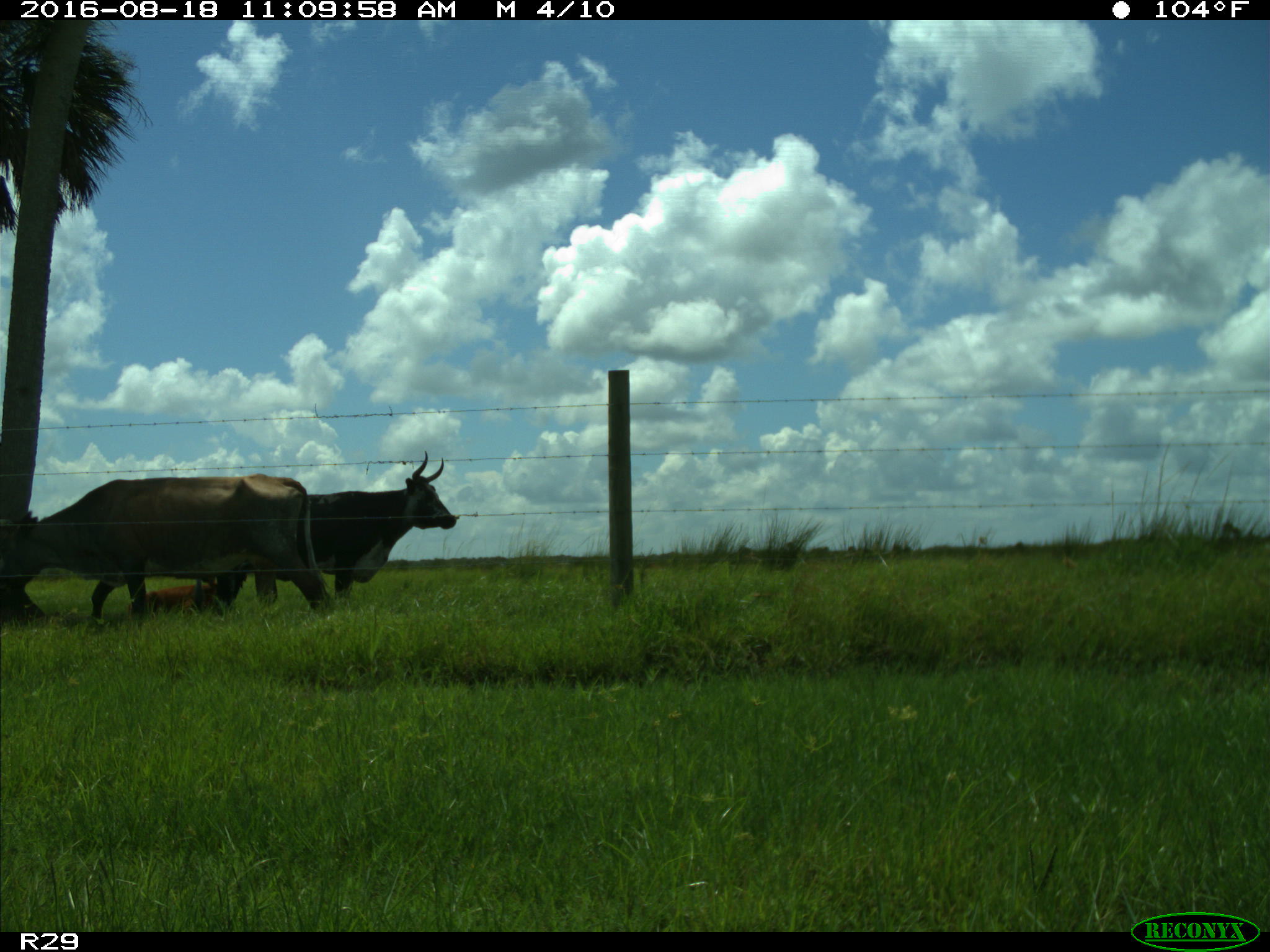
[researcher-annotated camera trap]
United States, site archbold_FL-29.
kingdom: Animalia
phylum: Chordata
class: Mammalia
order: Artiodactyla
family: Bovidae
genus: Bos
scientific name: Bos taurus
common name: domestic cow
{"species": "Bos taurus (domestic cow)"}